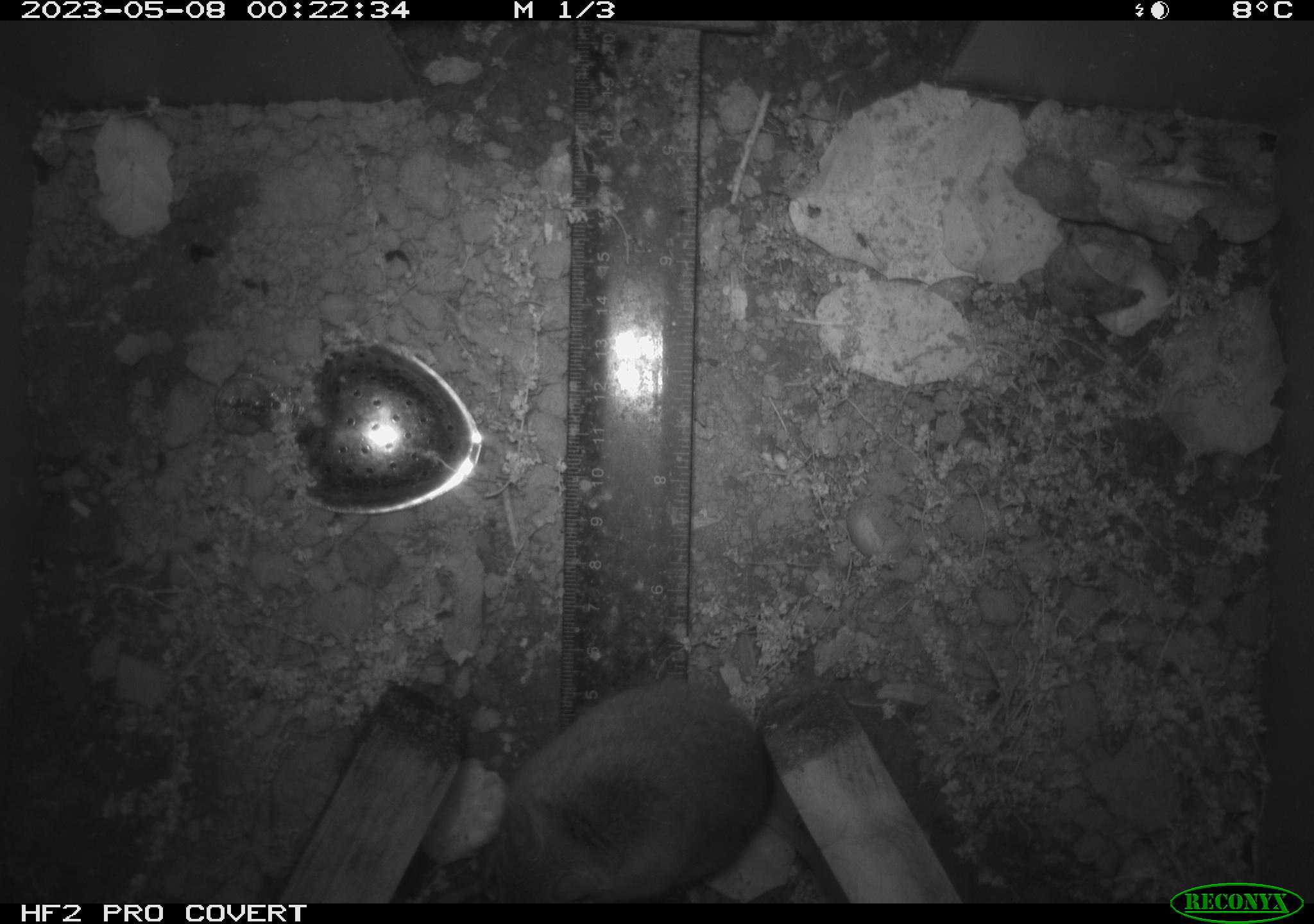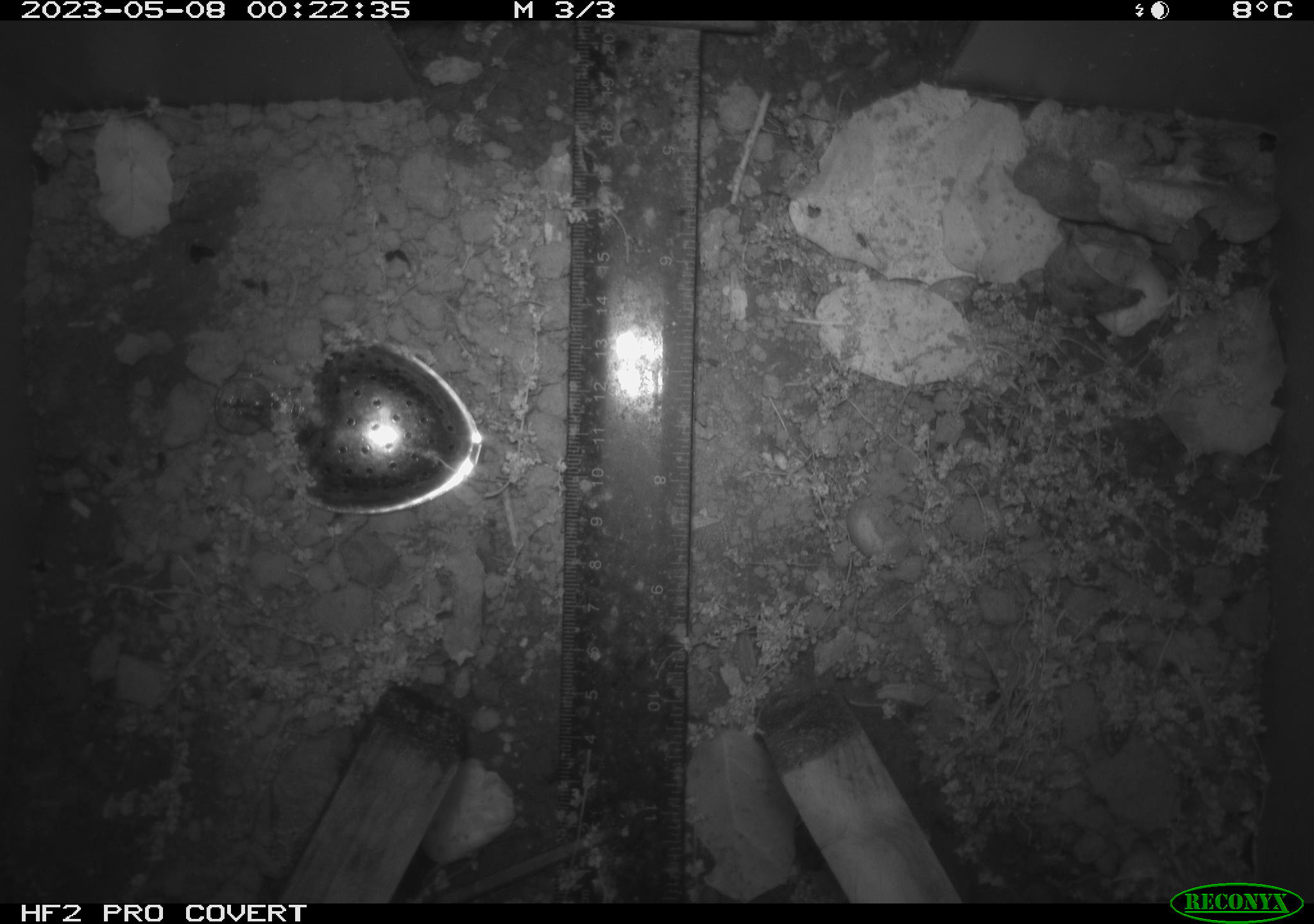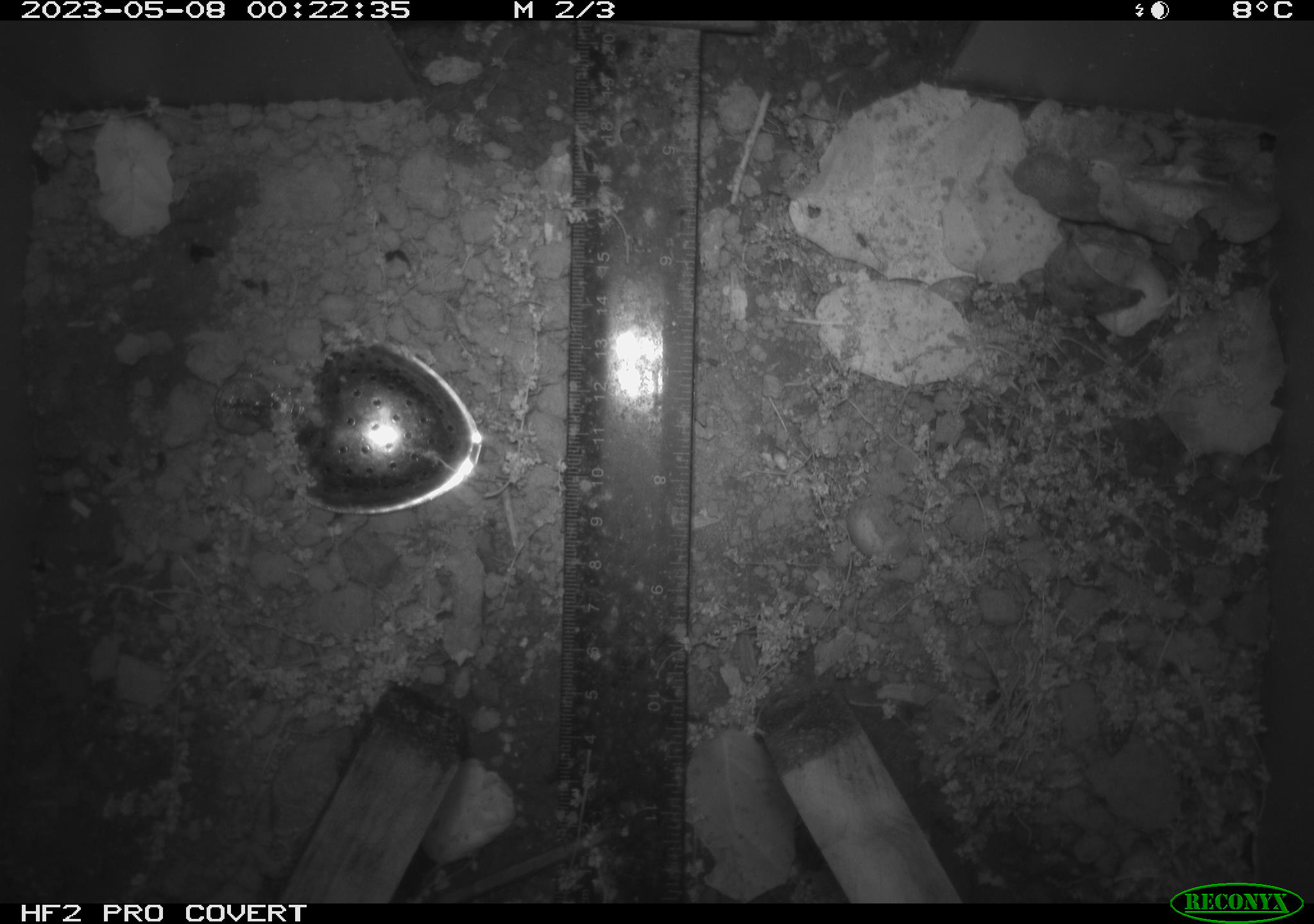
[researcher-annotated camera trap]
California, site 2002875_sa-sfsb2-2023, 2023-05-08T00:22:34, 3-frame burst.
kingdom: Animalia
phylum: Chordata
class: Mammalia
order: Rodentia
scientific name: Rodentia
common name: mouse species